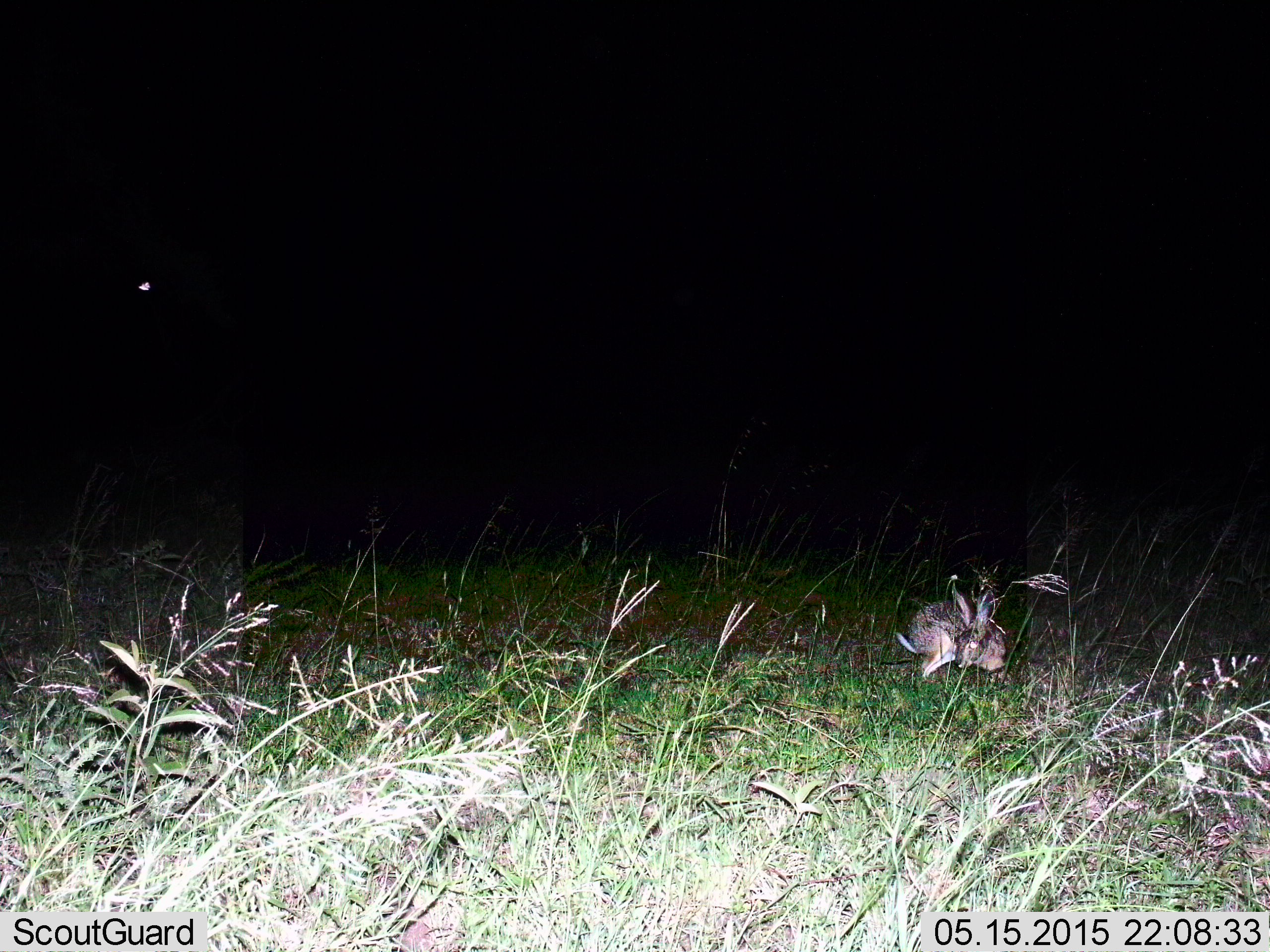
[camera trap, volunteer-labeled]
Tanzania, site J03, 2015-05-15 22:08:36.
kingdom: Animalia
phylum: Chordata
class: Mammalia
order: Lagomorpha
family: Leporidae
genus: Lepus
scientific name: Lepus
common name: hare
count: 1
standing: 20%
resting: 0%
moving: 60%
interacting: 0%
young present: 0%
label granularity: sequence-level